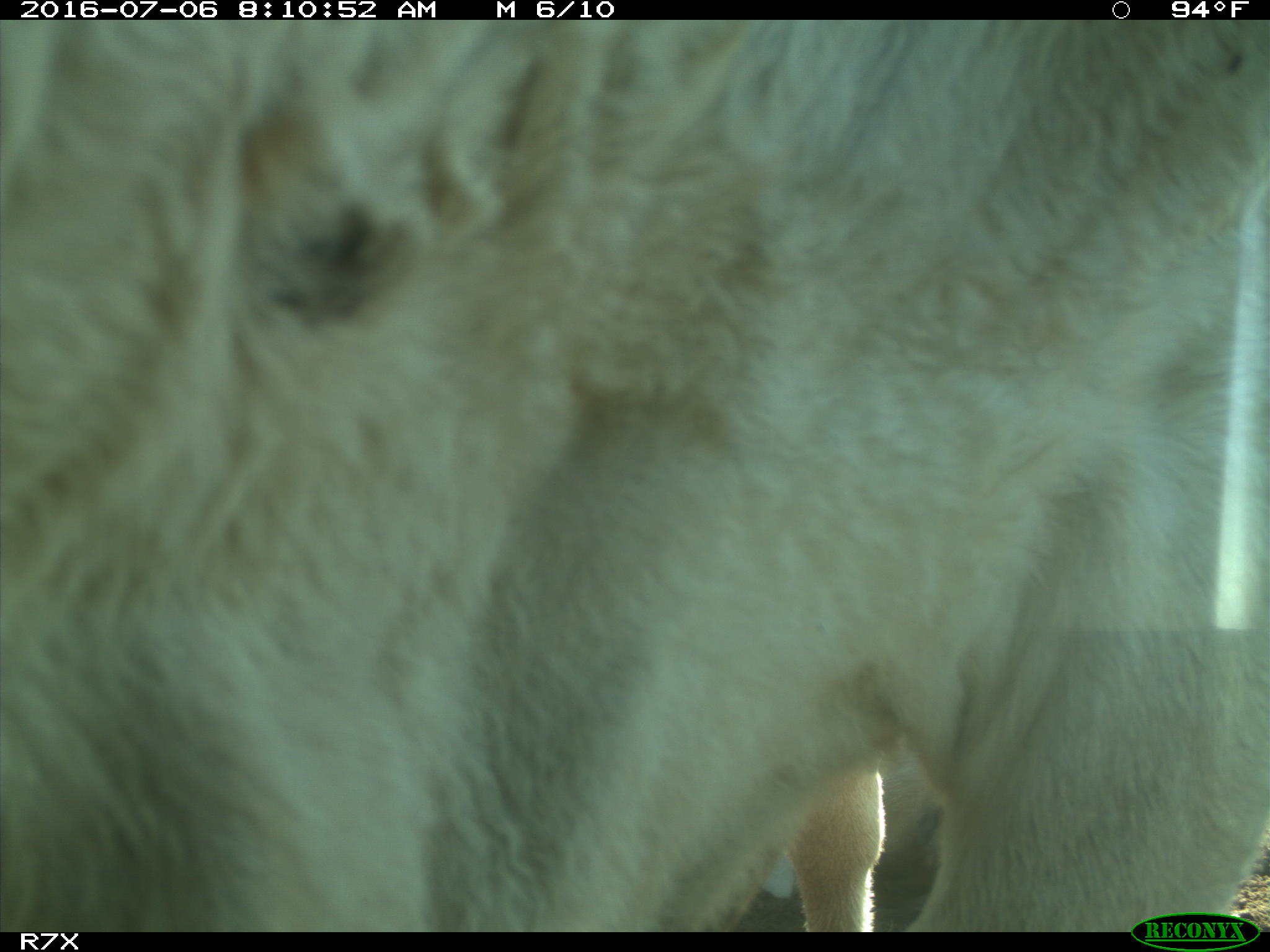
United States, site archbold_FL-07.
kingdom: Animalia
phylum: Chordata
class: Mammalia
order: Artiodactyla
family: Bovidae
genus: Bos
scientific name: Bos taurus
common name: domestic cow